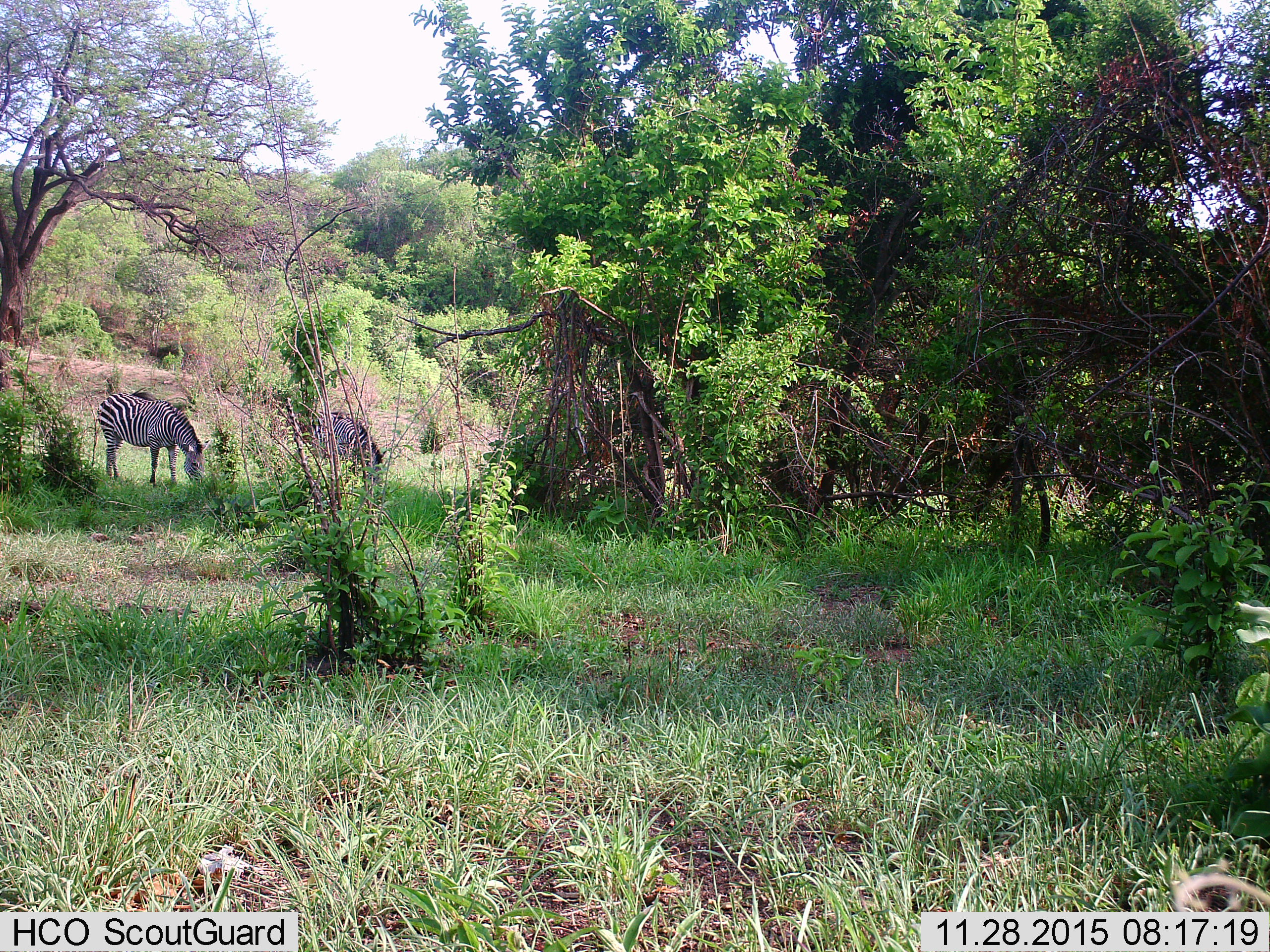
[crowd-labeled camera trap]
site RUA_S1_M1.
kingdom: Animalia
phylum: Chordata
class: Mammalia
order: Perissodactyla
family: Equidae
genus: Equus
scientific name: Equus quagga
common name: plains zebra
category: zebraplains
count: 2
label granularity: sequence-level